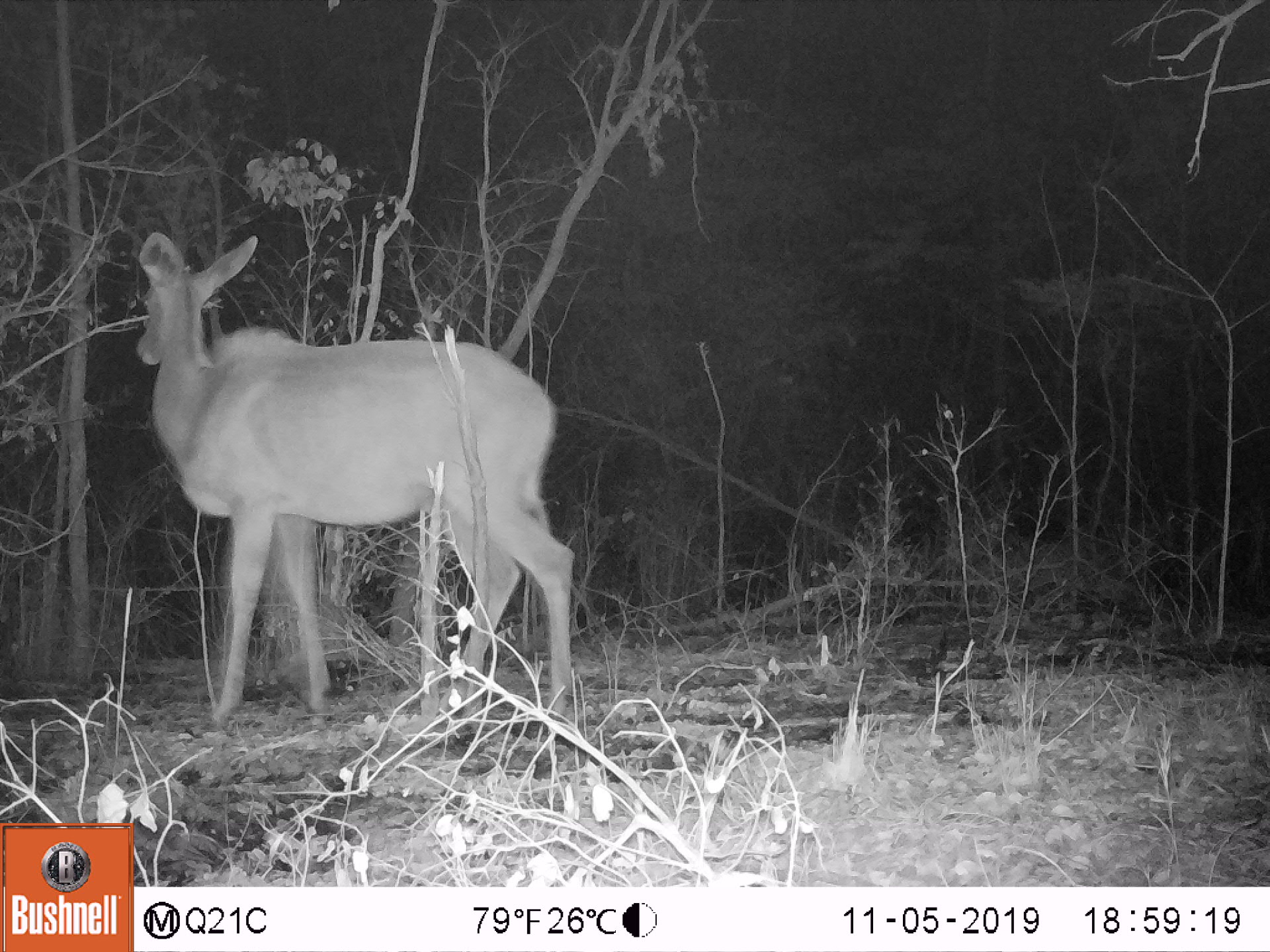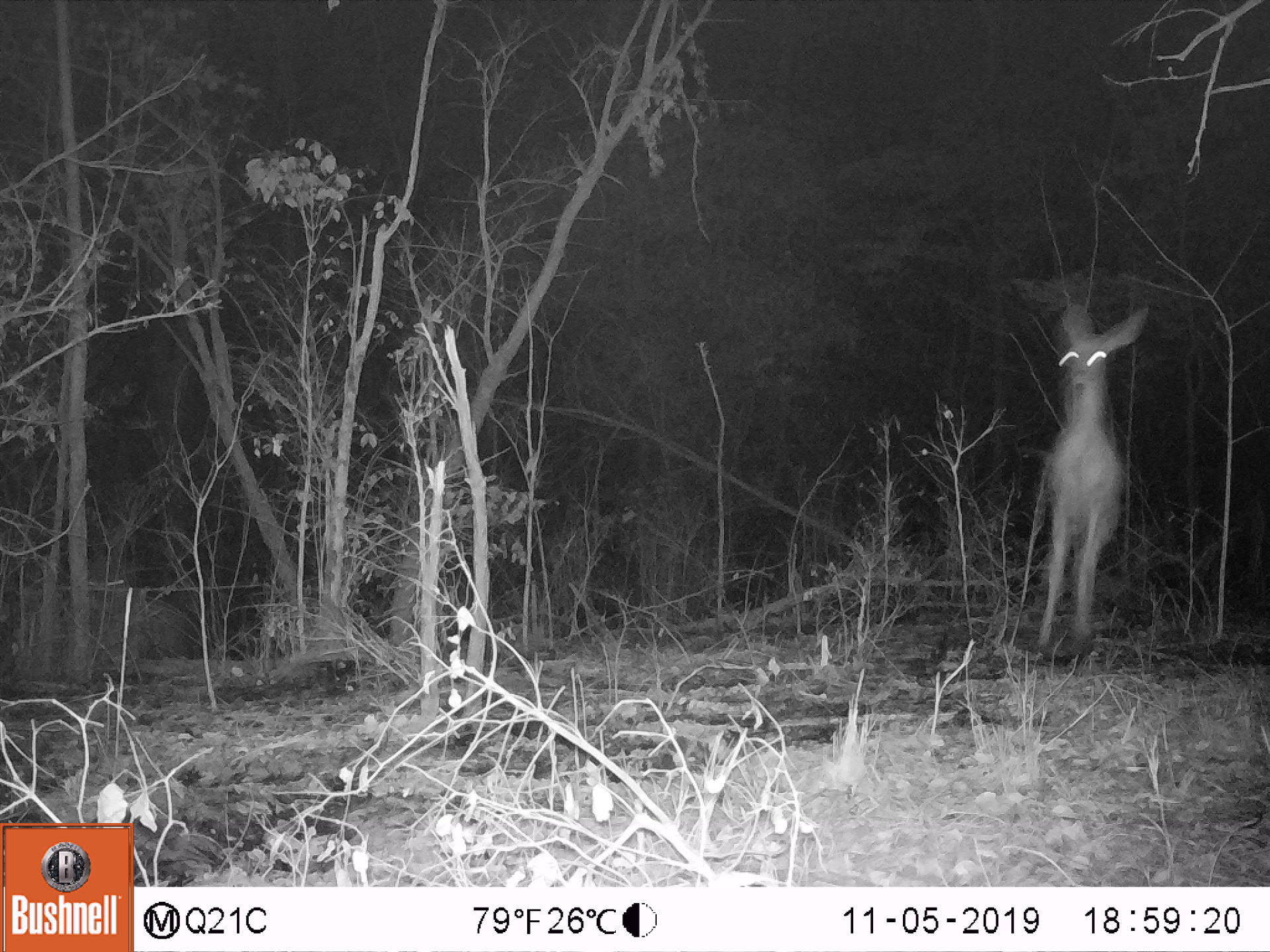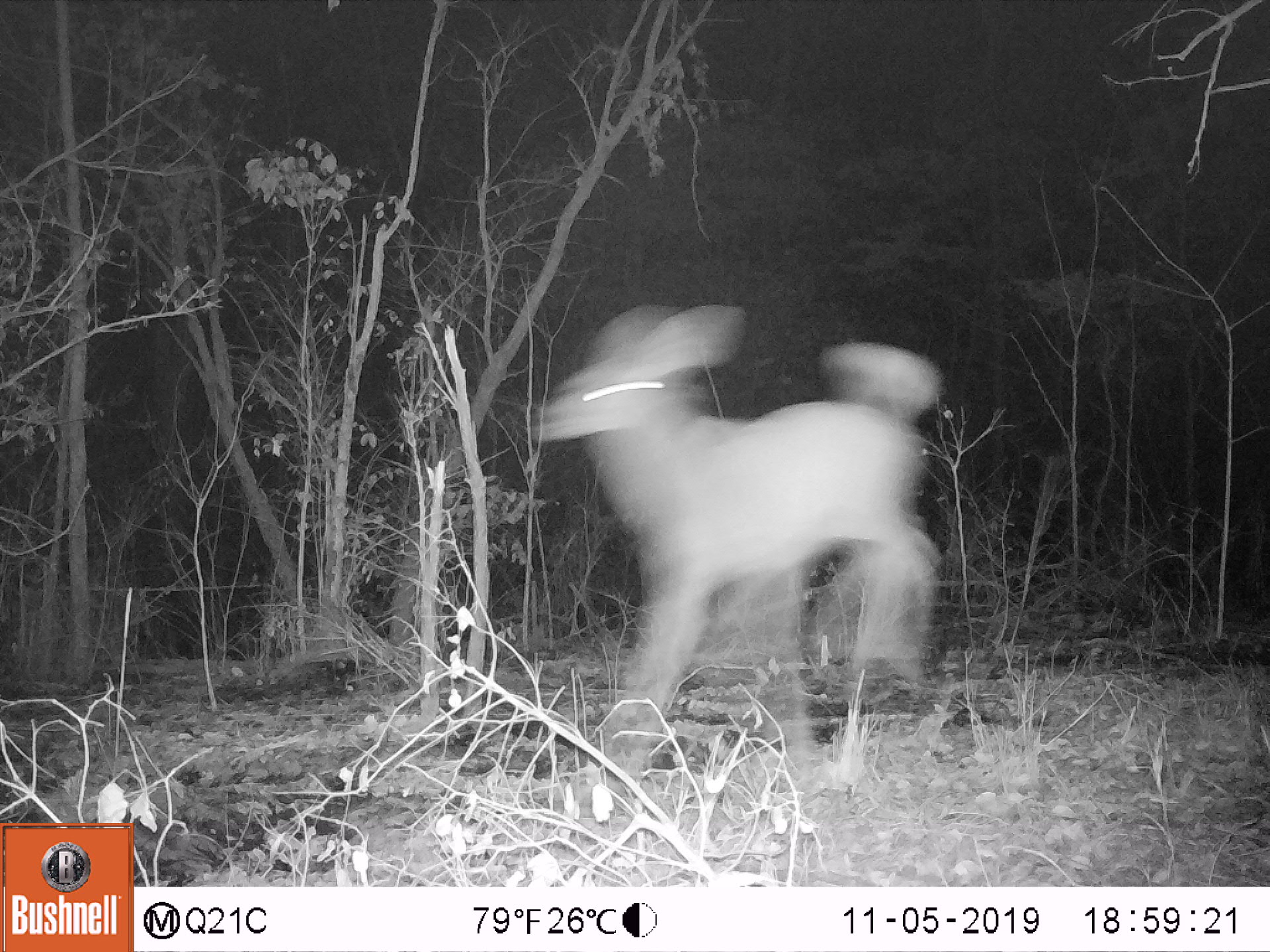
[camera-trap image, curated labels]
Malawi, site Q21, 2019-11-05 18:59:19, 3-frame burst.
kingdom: Animalia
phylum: Chordata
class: Mammalia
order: Artiodactyla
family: Bovidae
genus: Tragelaphus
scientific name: Tragelaphus strepsiceros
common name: greater kudu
Greater kudu (Tragelaphus strepsiceros), count 1.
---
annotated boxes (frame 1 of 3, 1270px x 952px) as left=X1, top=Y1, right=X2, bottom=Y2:
greater kudu: left=120, top=227, right=583, bottom=720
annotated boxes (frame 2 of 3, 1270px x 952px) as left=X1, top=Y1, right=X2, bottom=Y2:
greater kudu: left=1013, top=301, right=1162, bottom=656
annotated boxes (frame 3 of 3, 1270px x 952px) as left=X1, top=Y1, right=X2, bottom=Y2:
greater kudu: left=528, top=293, right=953, bottom=727